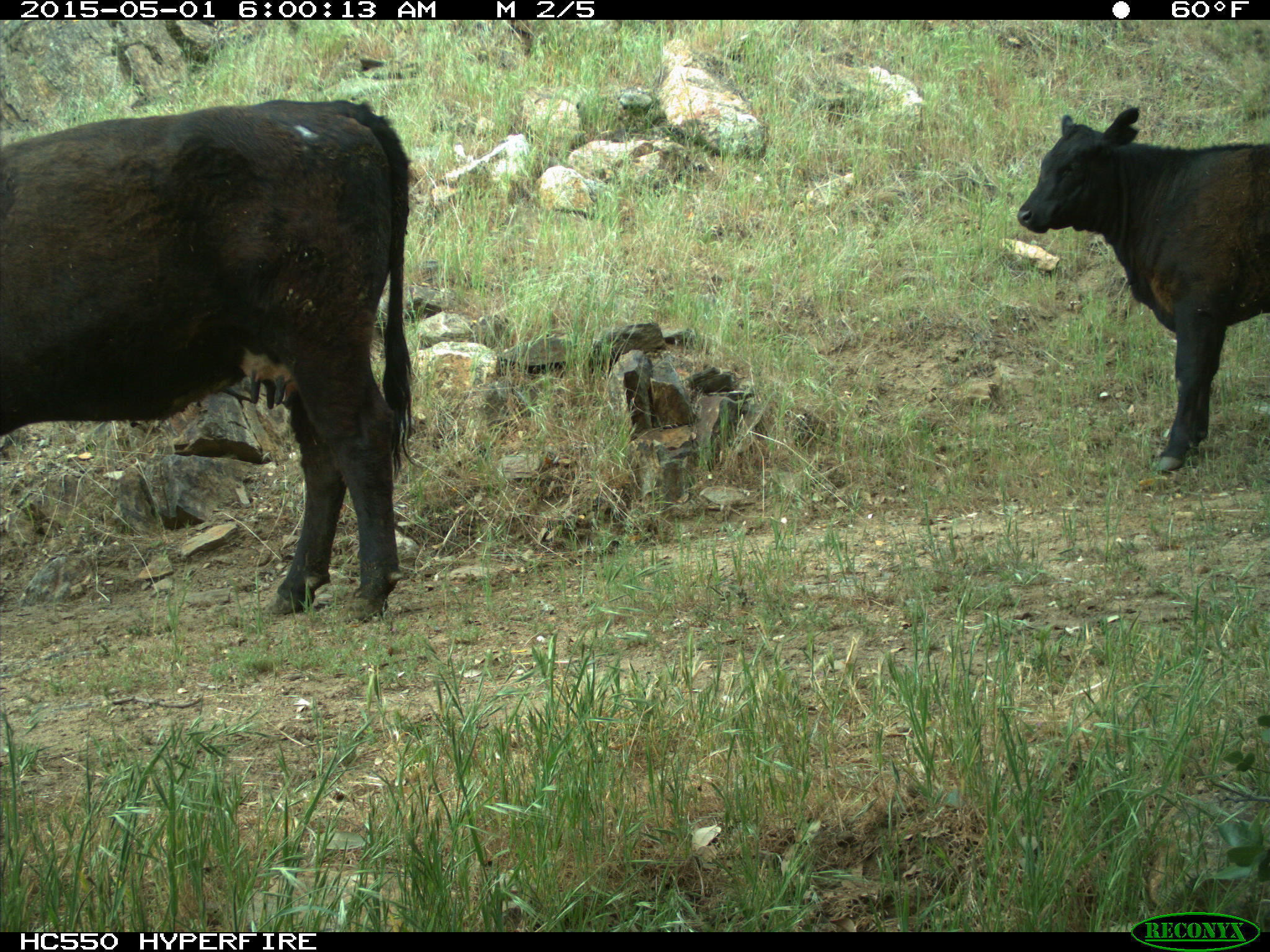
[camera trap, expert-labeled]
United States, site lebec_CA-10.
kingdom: Animalia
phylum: Chordata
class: Mammalia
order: Artiodactyla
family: Bovidae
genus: Bos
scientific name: Bos taurus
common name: domestic cow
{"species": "Bos taurus (domestic cow)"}